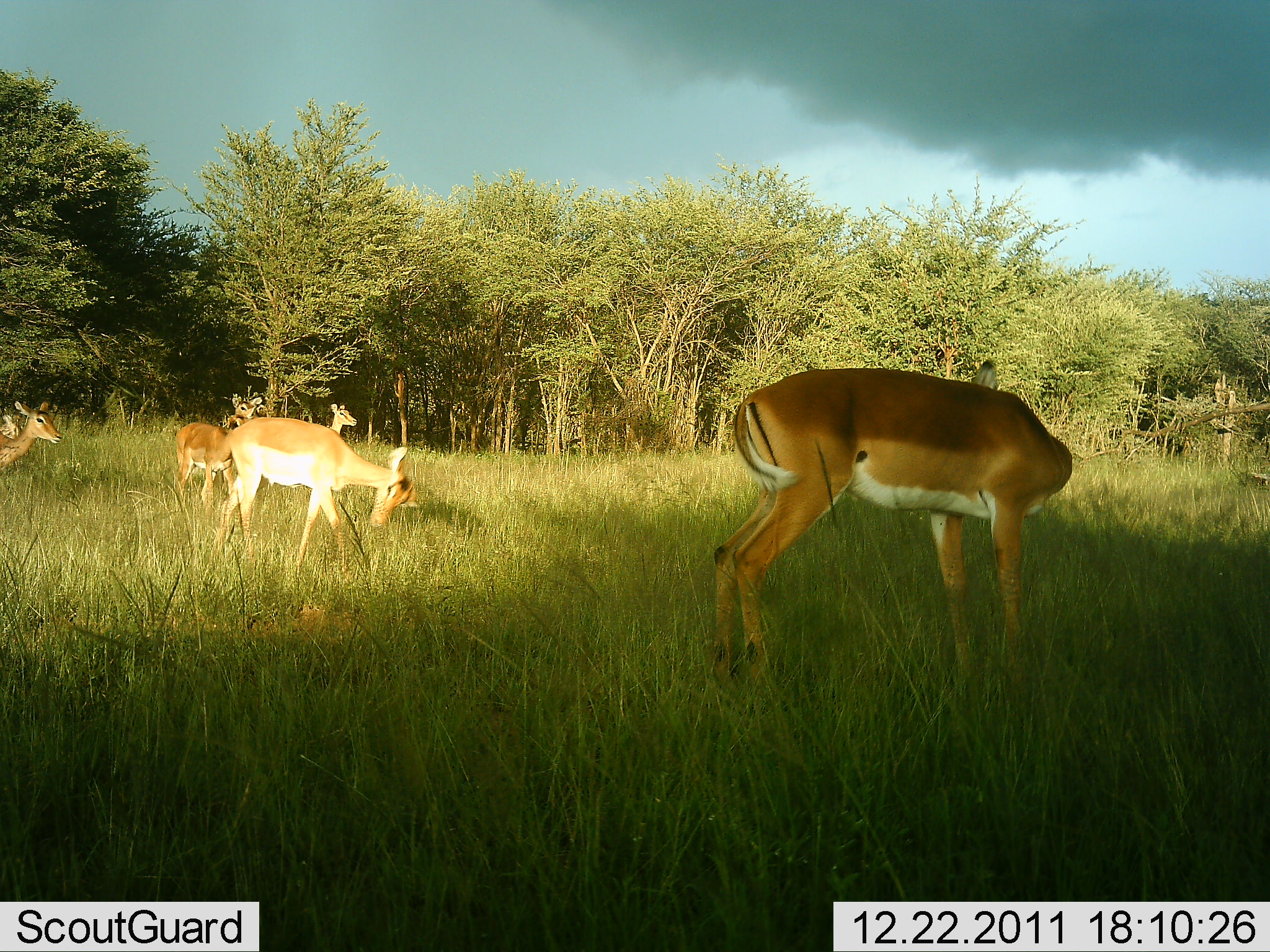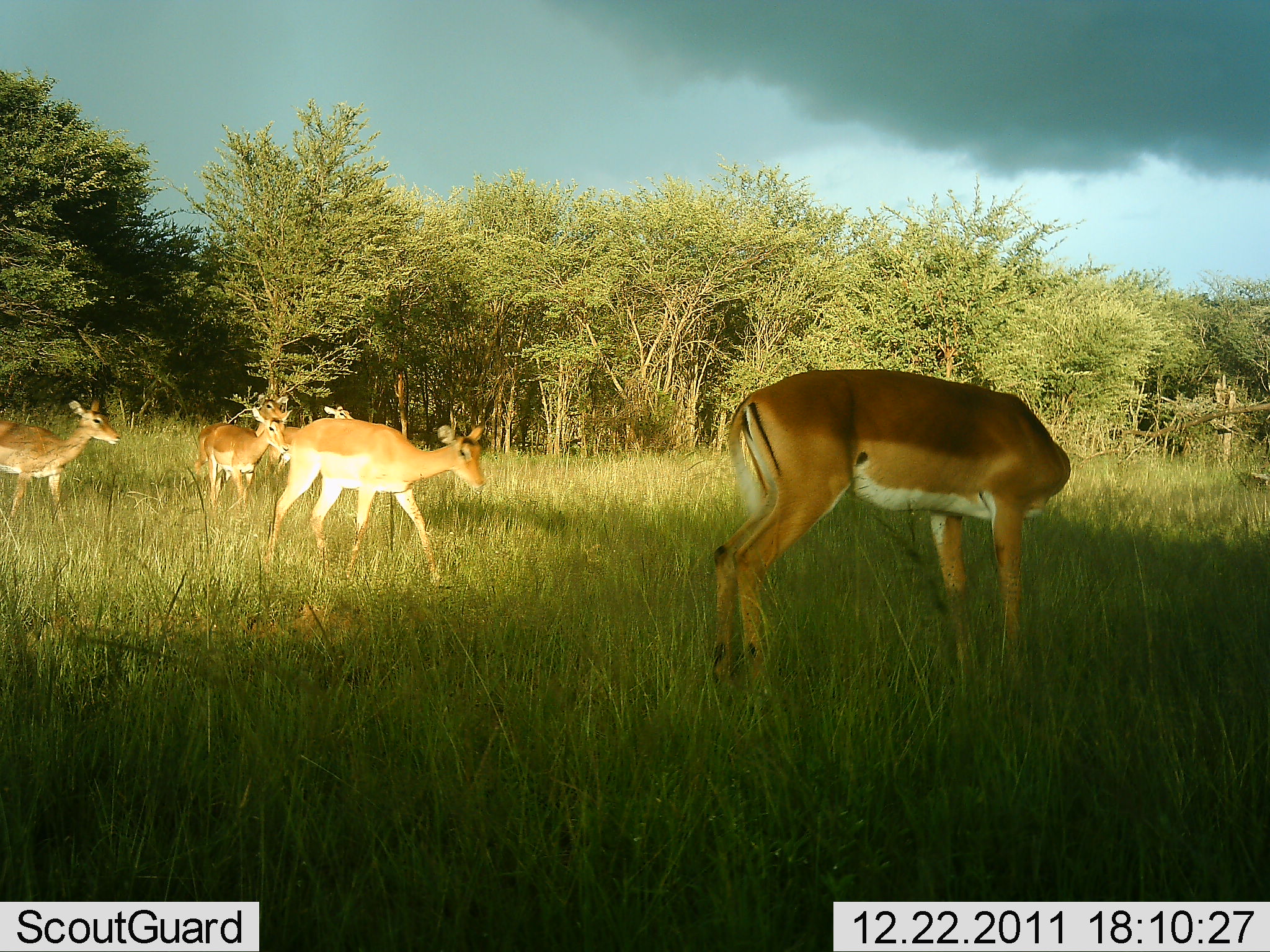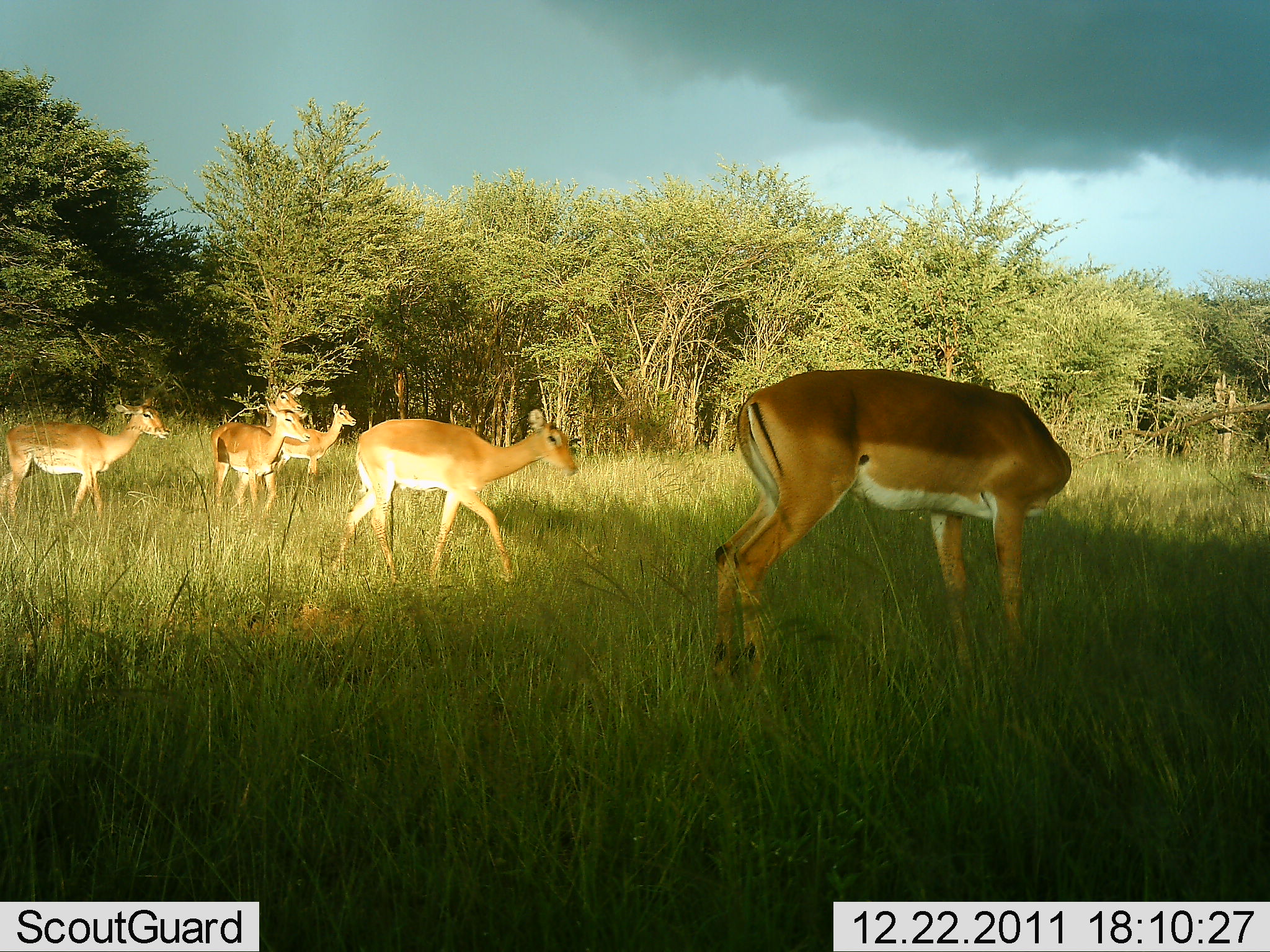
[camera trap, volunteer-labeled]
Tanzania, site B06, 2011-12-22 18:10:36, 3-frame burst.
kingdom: Animalia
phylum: Chordata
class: Mammalia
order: Artiodactyla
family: Bovidae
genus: Aepyceros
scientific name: Aepyceros melampus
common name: impala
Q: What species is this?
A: Impala (Aepyceros melampus).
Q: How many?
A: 5.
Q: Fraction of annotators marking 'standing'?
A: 55%.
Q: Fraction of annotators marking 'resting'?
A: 0%.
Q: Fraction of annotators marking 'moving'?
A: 100%.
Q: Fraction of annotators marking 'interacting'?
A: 0%.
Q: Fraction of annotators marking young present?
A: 0%.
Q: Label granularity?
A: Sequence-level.